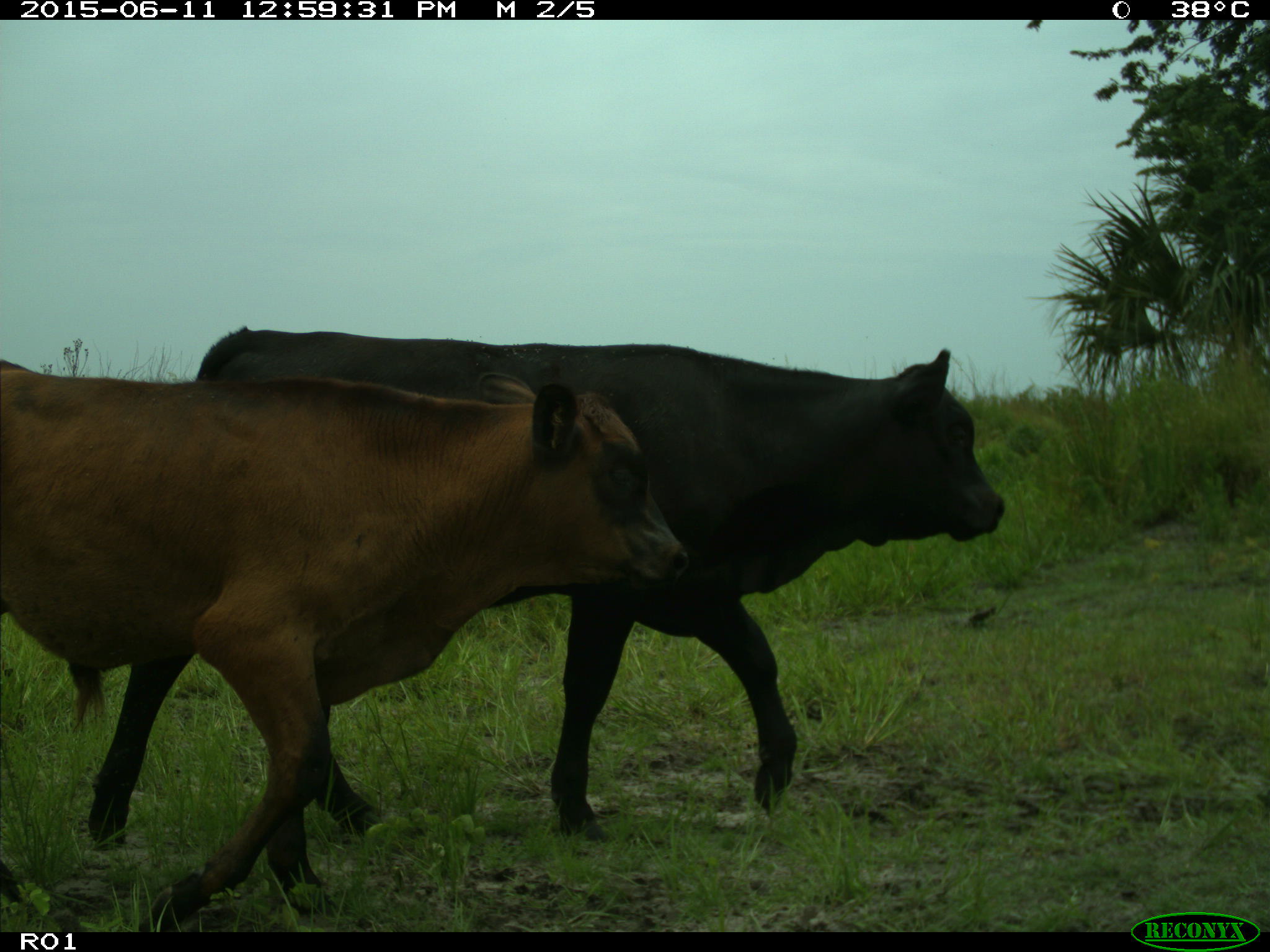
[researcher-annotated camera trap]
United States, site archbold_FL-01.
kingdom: Animalia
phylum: Chordata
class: Mammalia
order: Artiodactyla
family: Bovidae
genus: Bos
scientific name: Bos taurus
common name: domestic cow